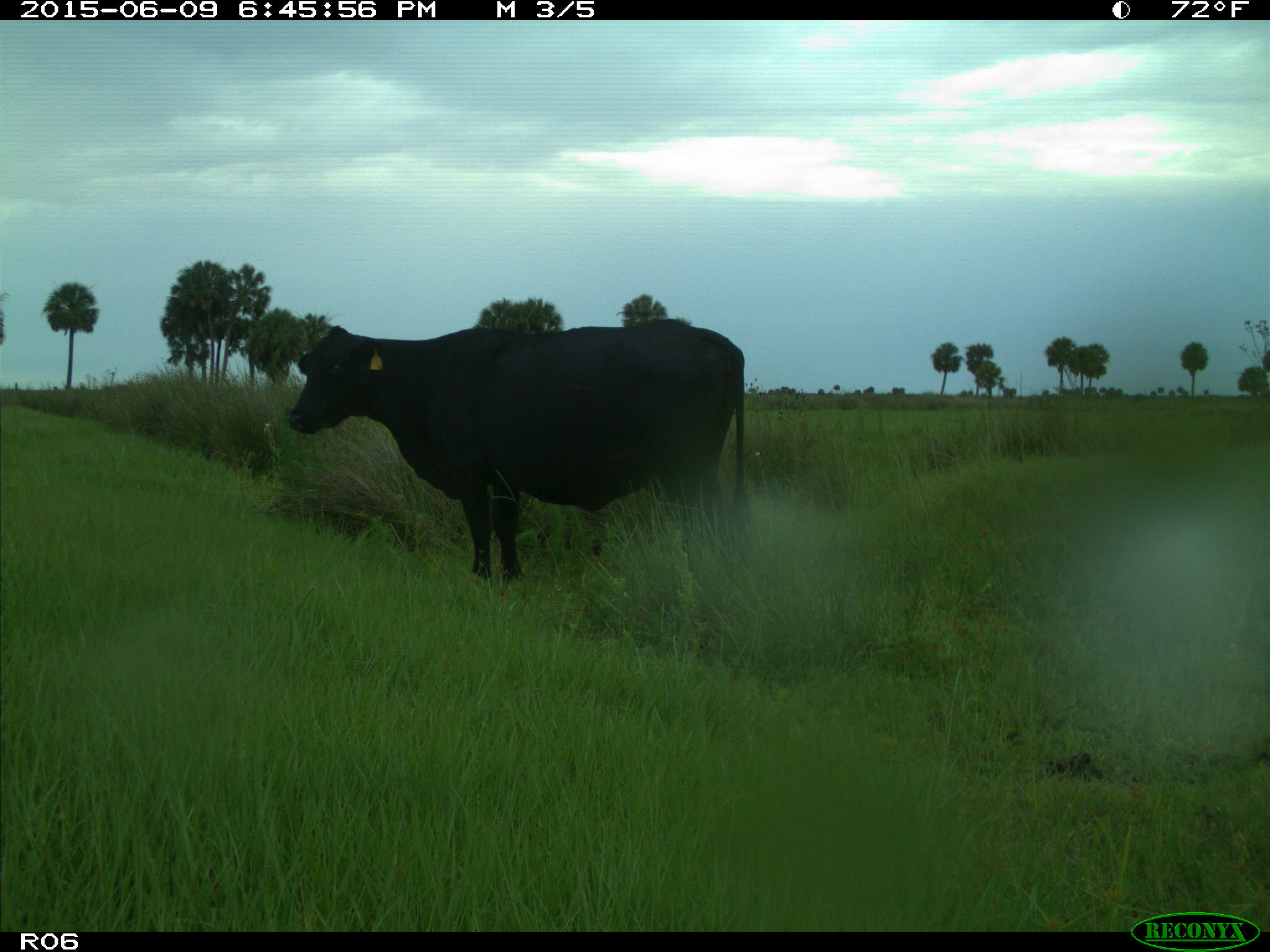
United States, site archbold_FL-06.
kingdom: Animalia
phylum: Chordata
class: Mammalia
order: Artiodactyla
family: Bovidae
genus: Bos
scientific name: Bos taurus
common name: domestic cow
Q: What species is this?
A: Bos taurus (domestic cow).